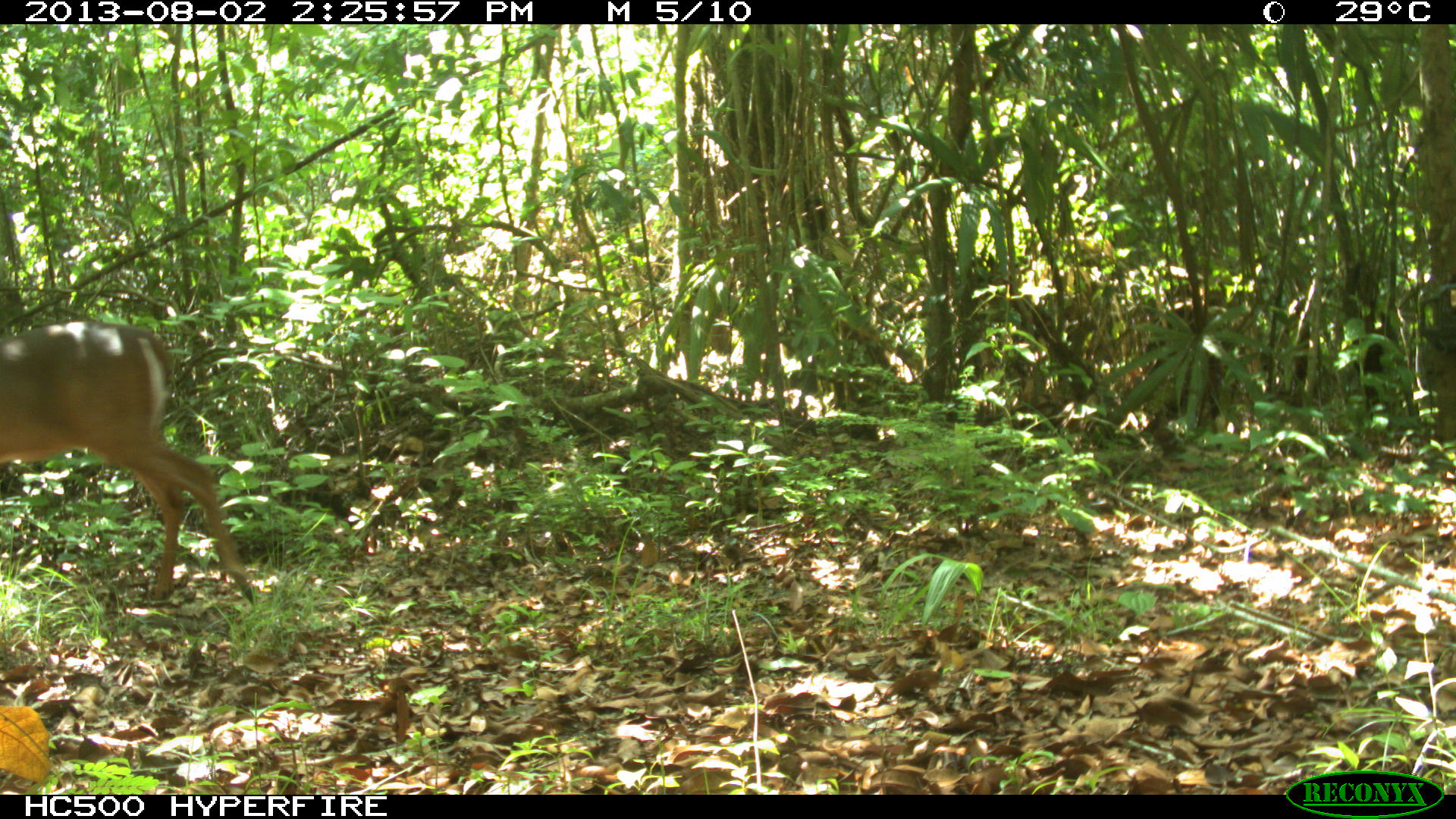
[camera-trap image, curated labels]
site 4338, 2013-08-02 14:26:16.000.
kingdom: Animalia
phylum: Chordata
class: Mammalia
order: Artiodactyla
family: Cervidae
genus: Odocoileus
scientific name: Odocoileus virginianus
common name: white-tailed deer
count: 1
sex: female